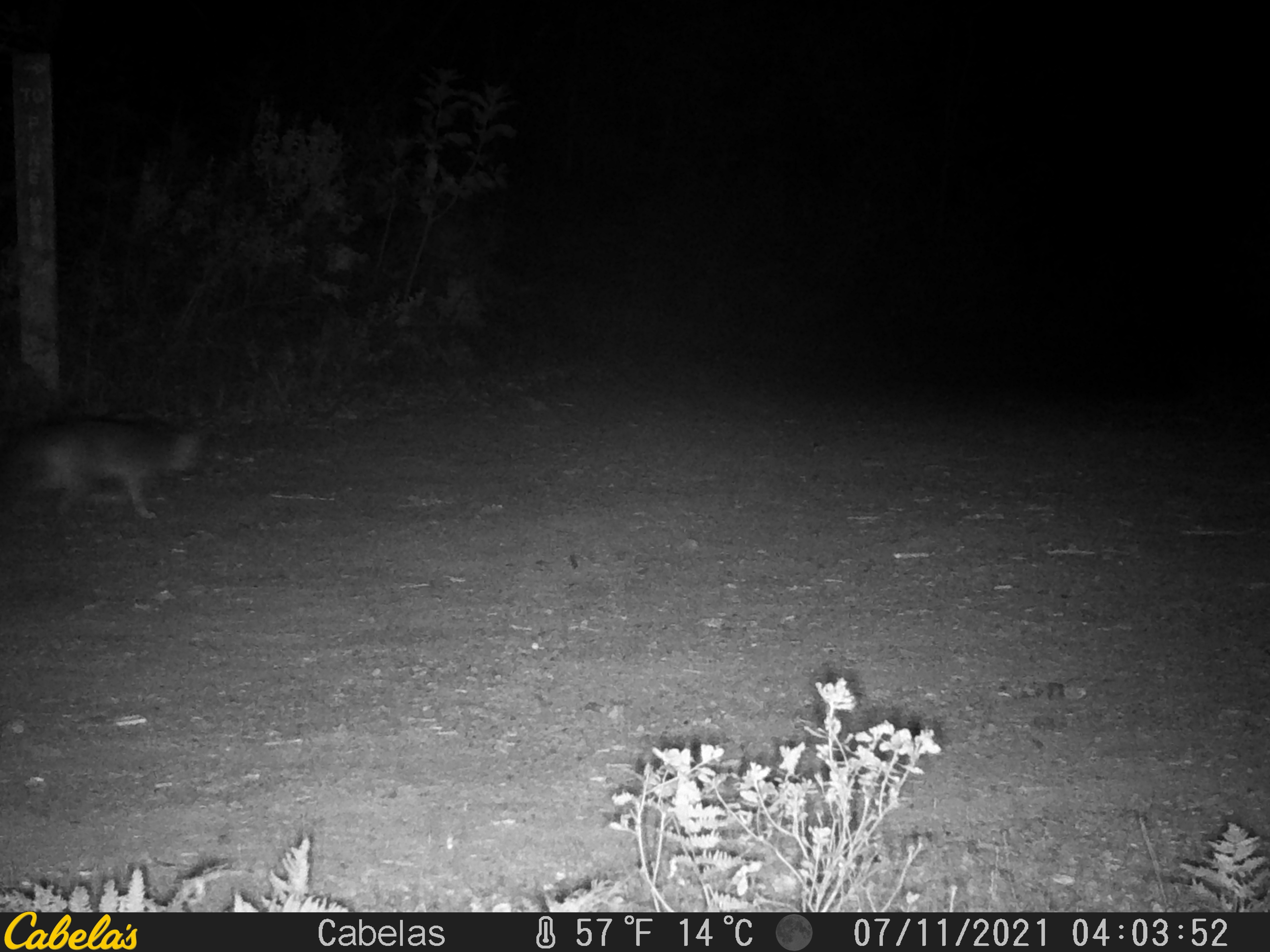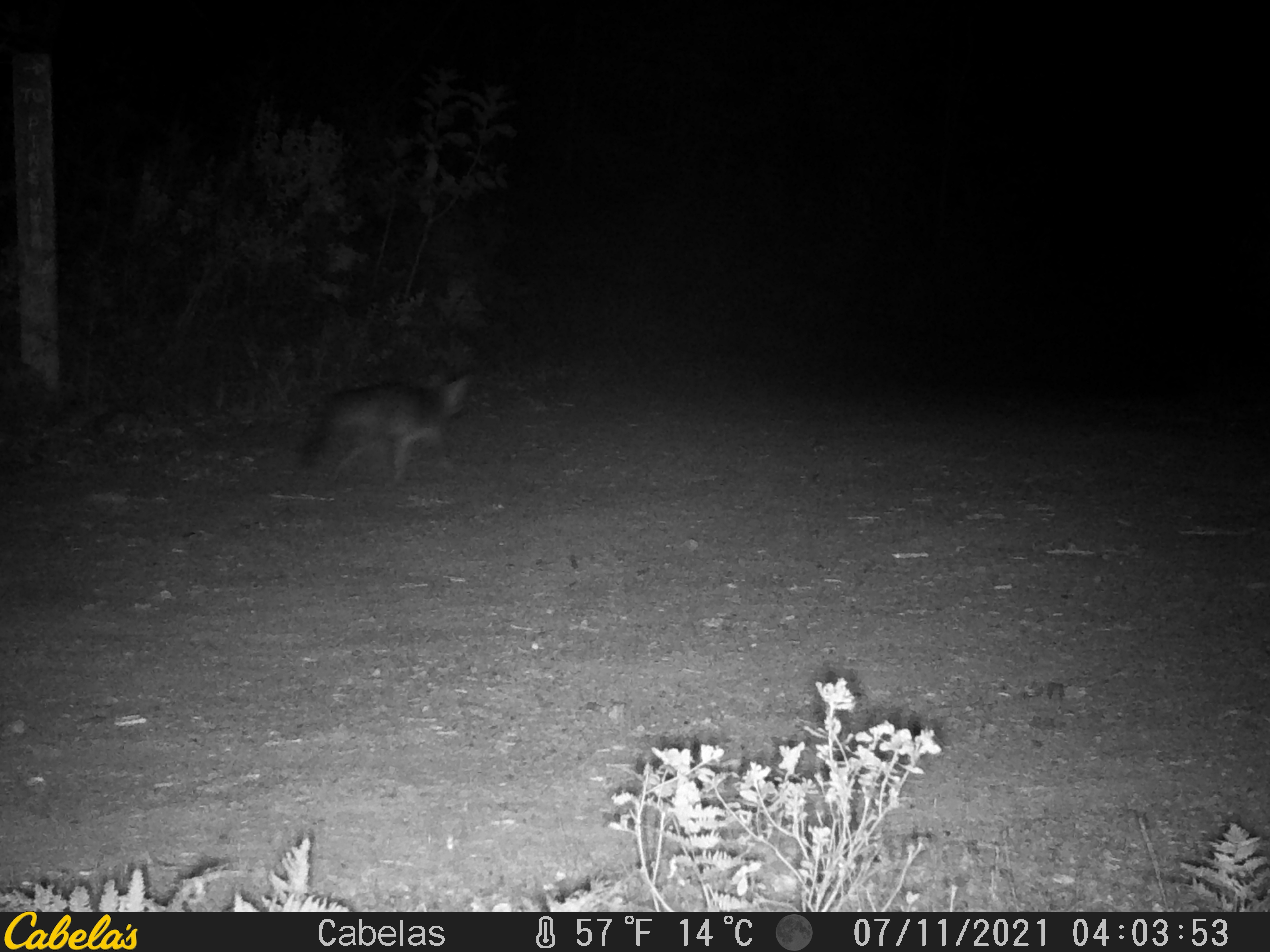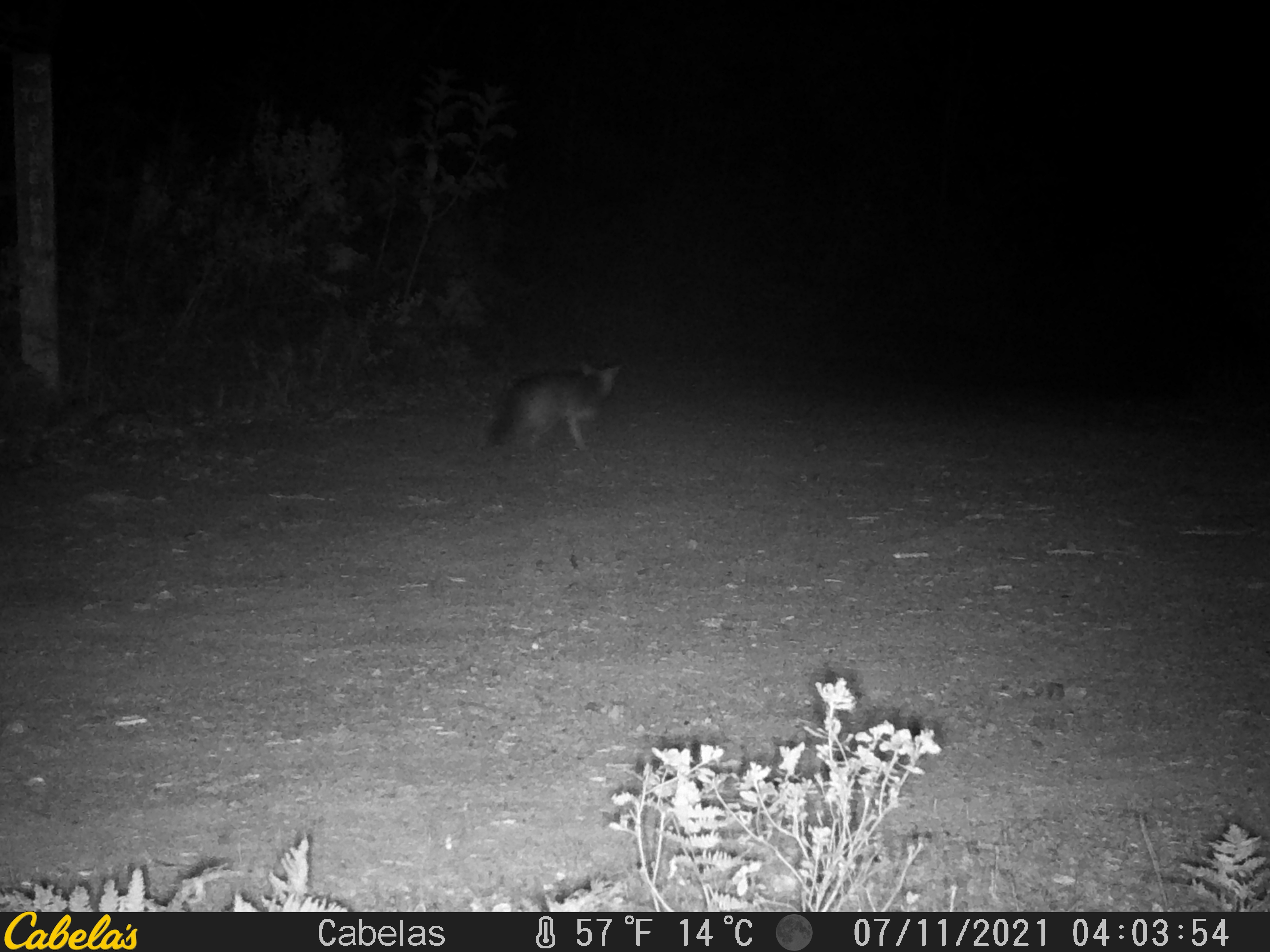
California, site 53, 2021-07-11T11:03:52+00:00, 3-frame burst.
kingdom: Animalia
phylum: Chordata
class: Mammalia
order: Carnivora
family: Canidae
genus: Urocyon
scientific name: Urocyon cinereoargenteus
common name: gray fox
Gray fox (Urocyon cinereoargenteus).